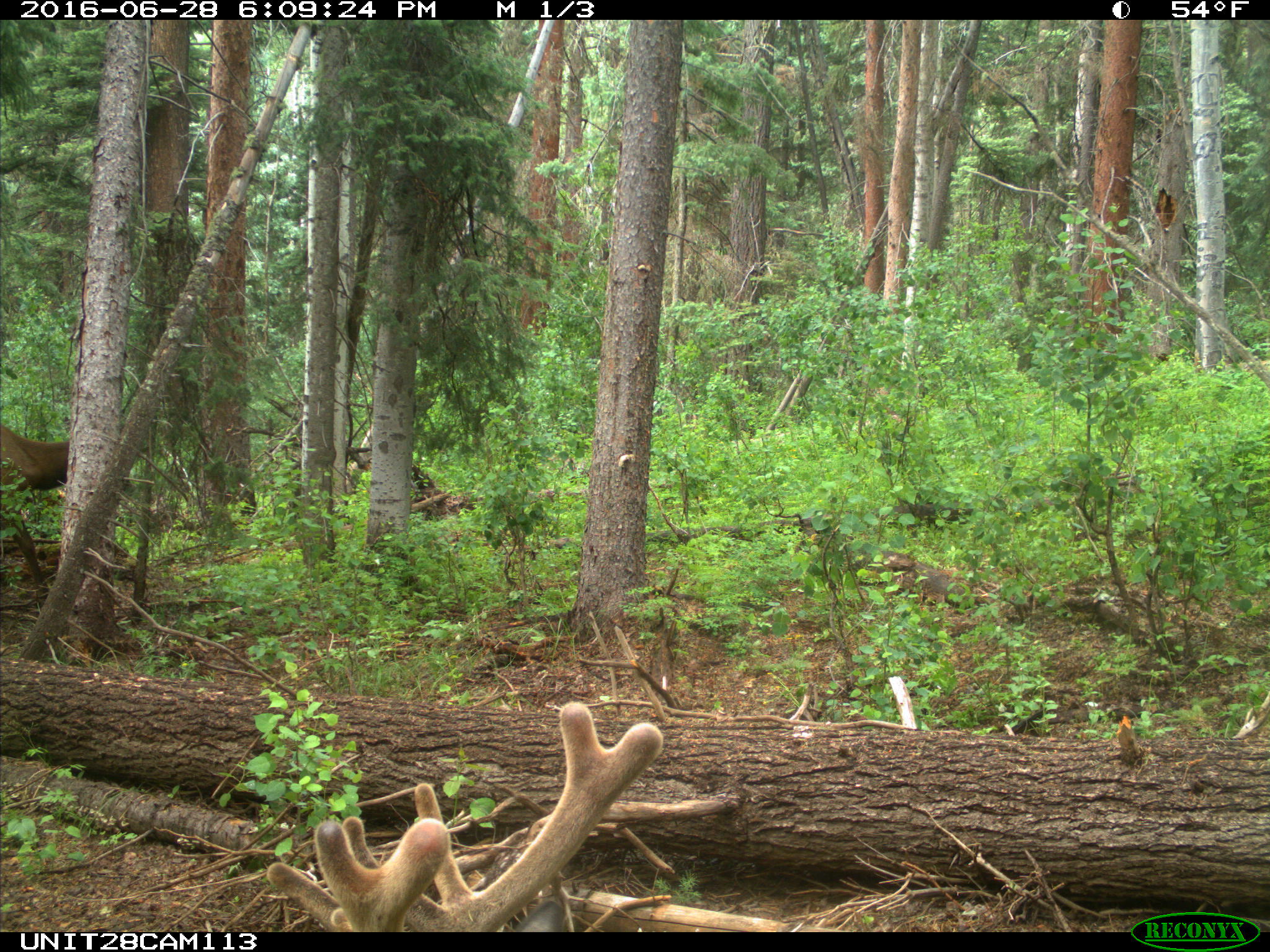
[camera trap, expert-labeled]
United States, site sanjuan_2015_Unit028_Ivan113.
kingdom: Animalia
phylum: Chordata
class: Mammalia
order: Artiodactyla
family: Cervidae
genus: Cervus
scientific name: Cervus elaphus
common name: red deer